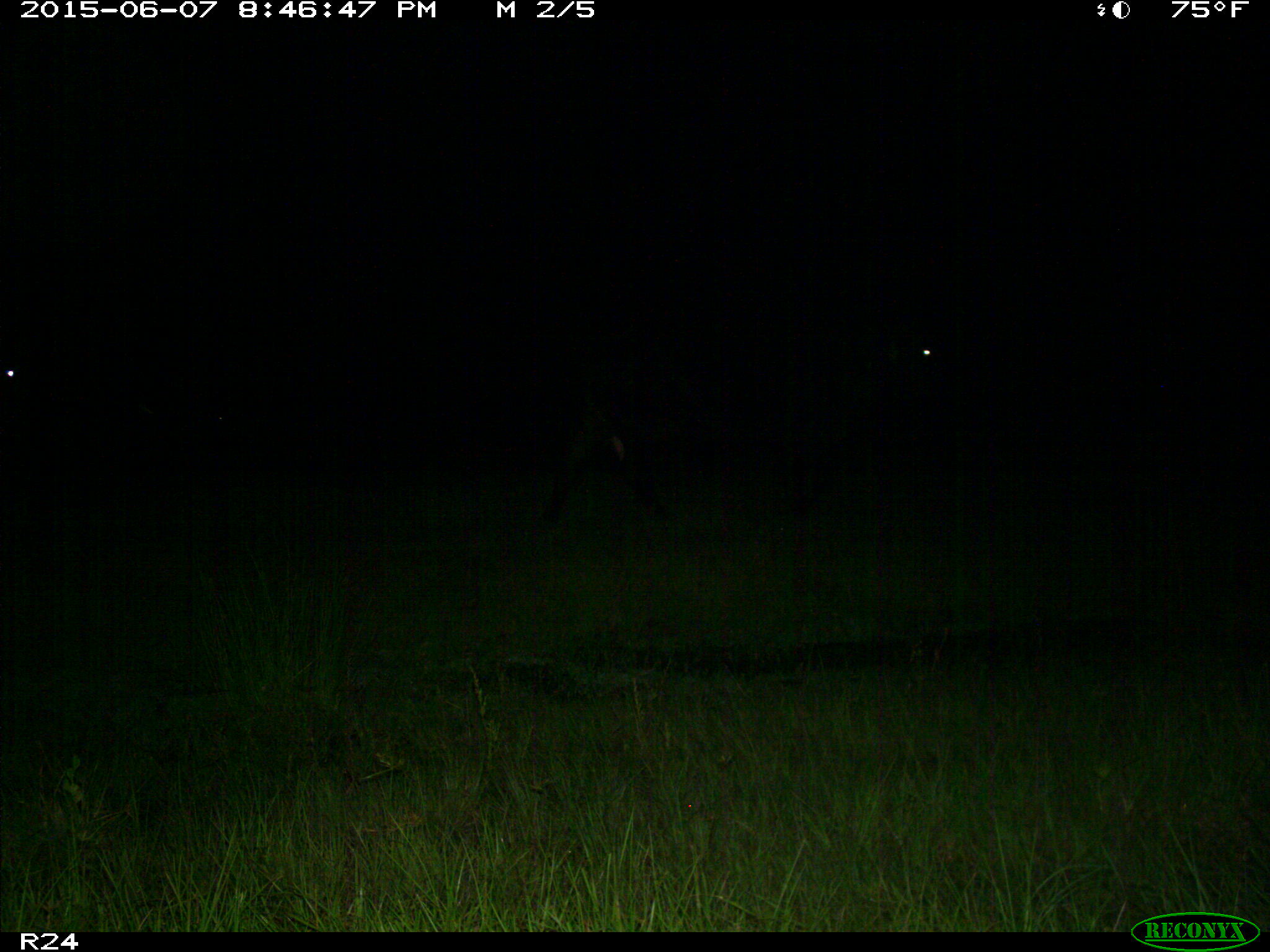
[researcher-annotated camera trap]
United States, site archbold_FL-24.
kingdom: Animalia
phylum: Chordata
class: Mammalia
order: Artiodactyla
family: Bovidae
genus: Bos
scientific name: Bos taurus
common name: domestic cow